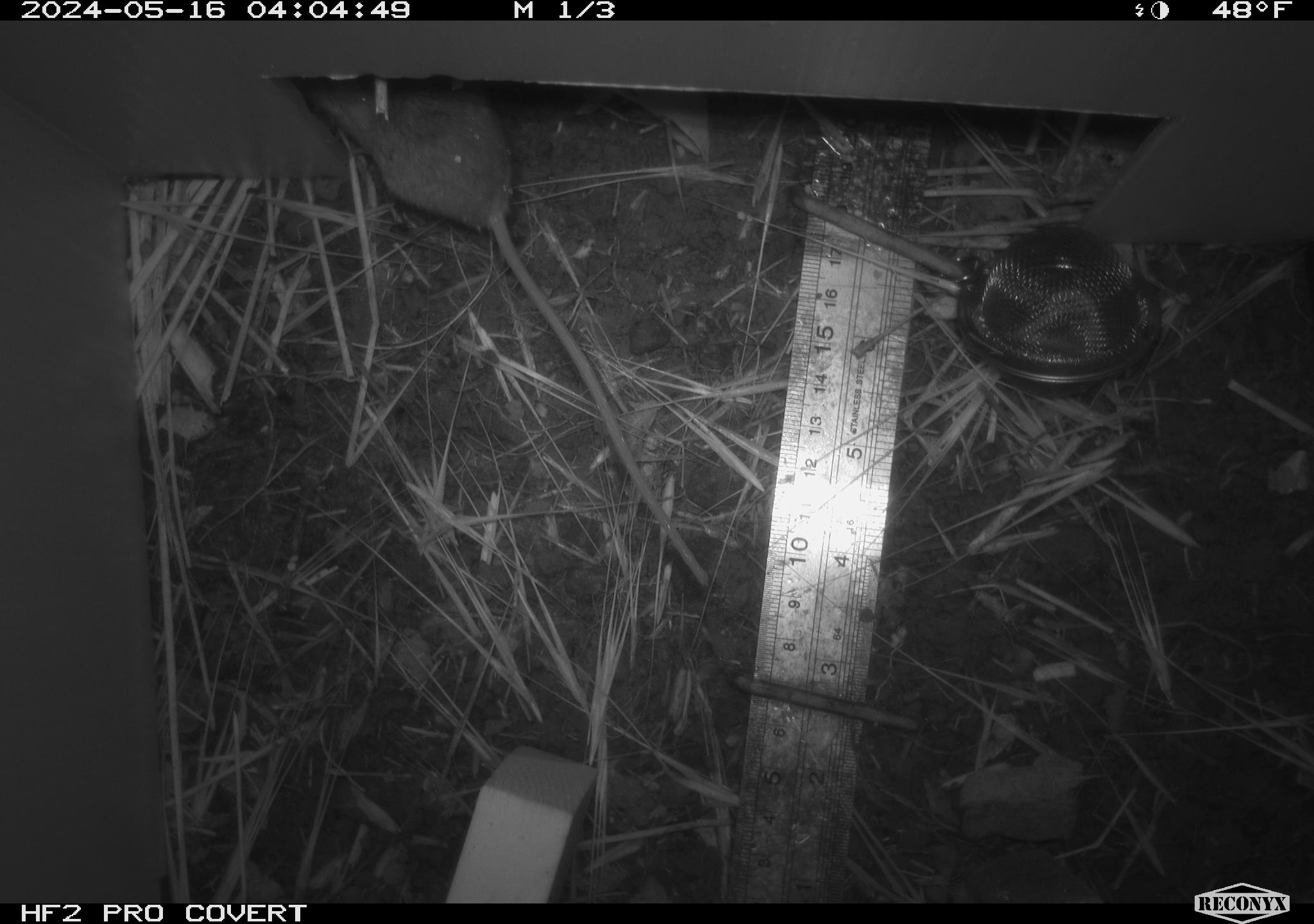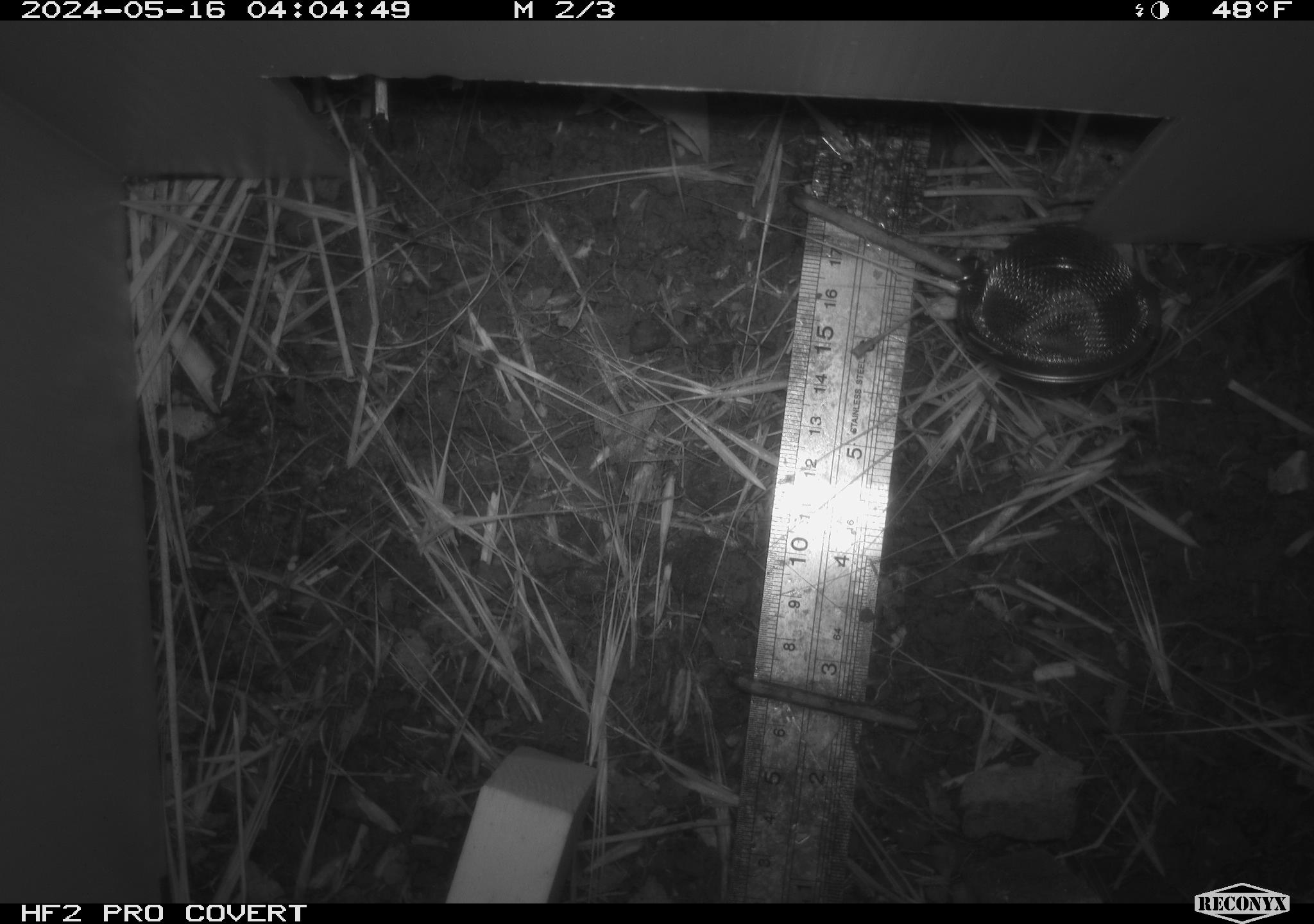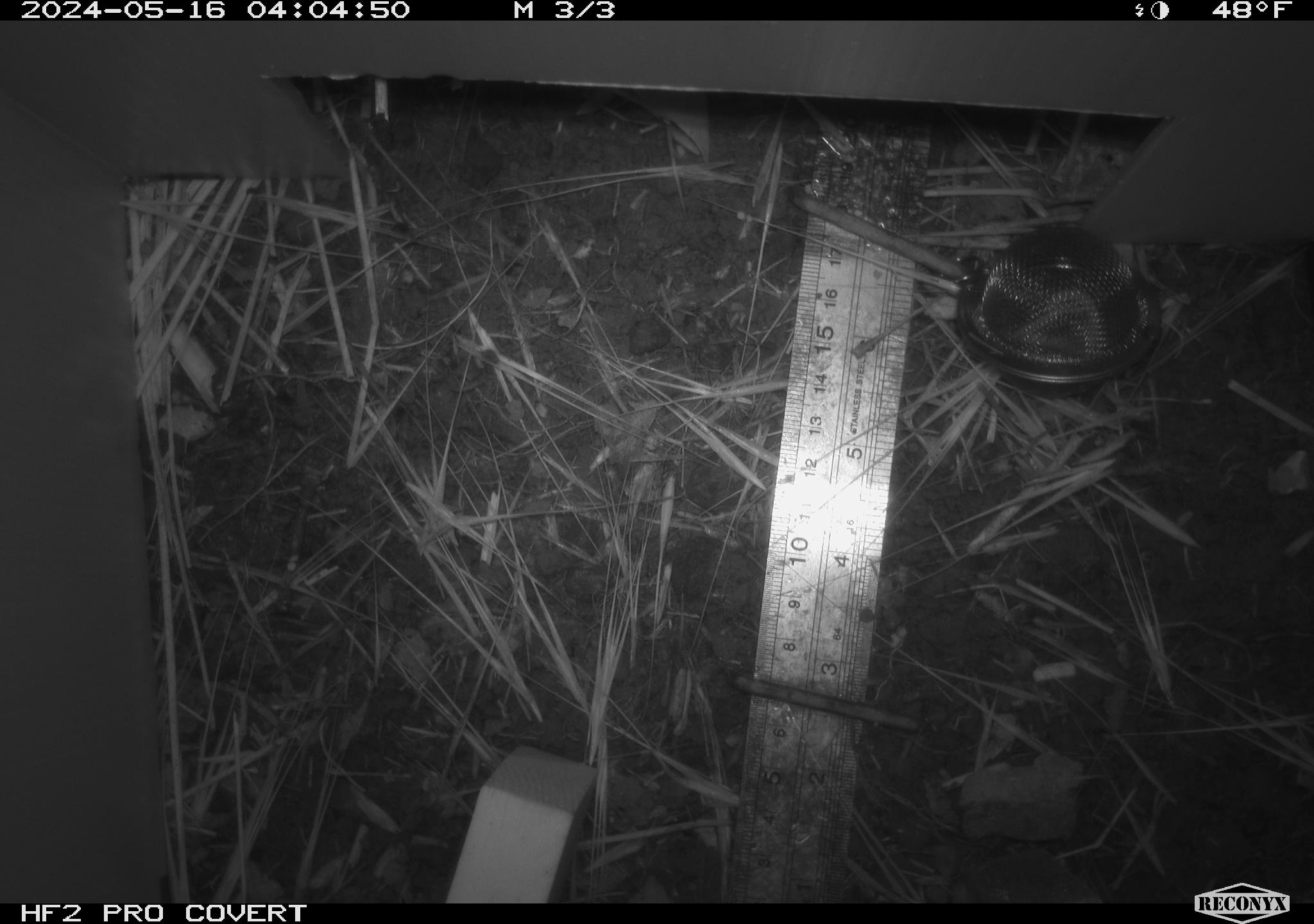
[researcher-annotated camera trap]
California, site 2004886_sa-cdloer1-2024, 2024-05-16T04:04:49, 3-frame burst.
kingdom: Animalia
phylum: Chordata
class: Mammalia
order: Rodentia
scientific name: Rodentia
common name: mouse species